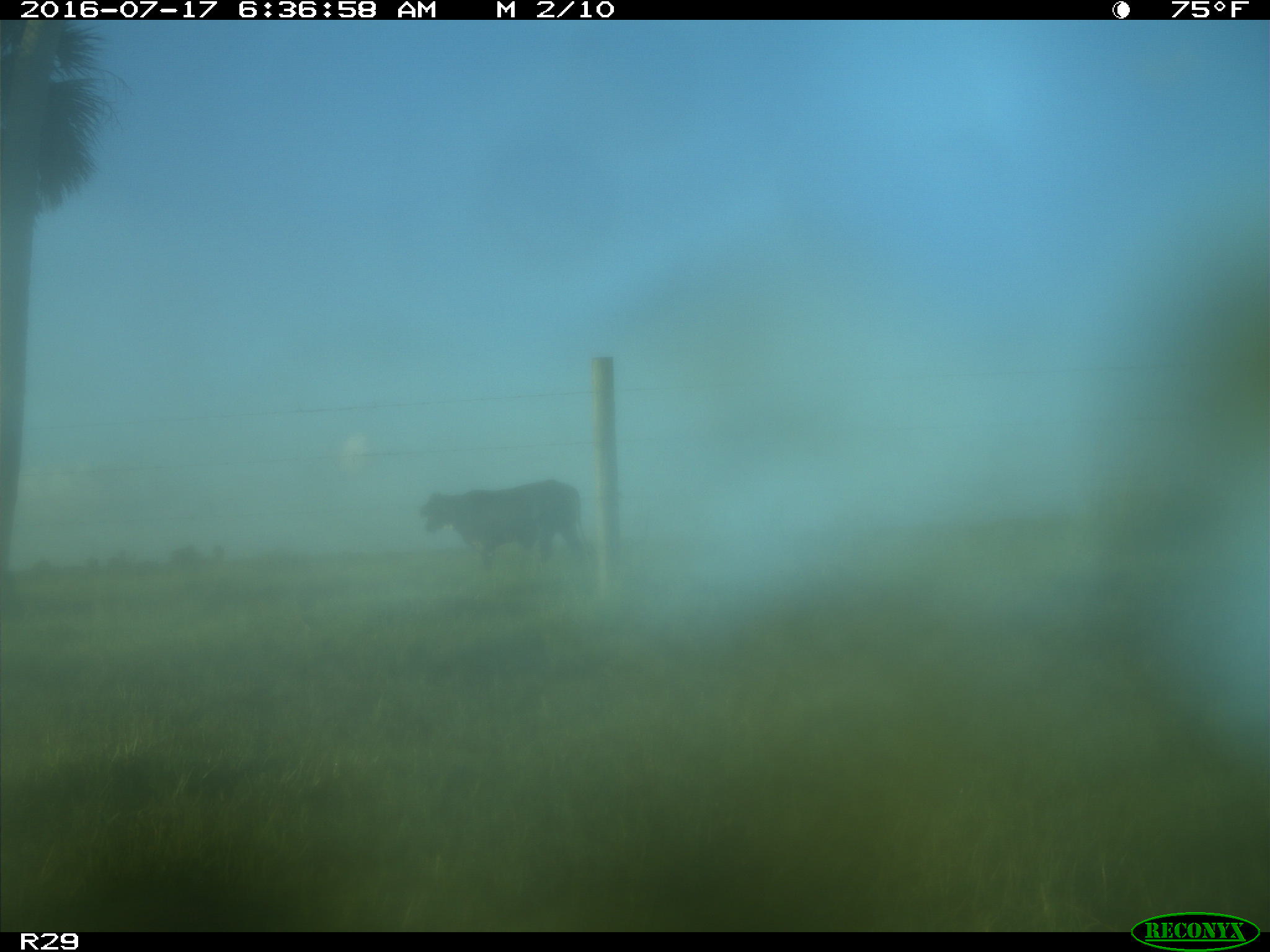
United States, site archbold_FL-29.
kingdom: Animalia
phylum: Chordata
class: Mammalia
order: Artiodactyla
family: Bovidae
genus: Bos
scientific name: Bos taurus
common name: domestic cow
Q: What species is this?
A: Bos taurus (domestic cow).